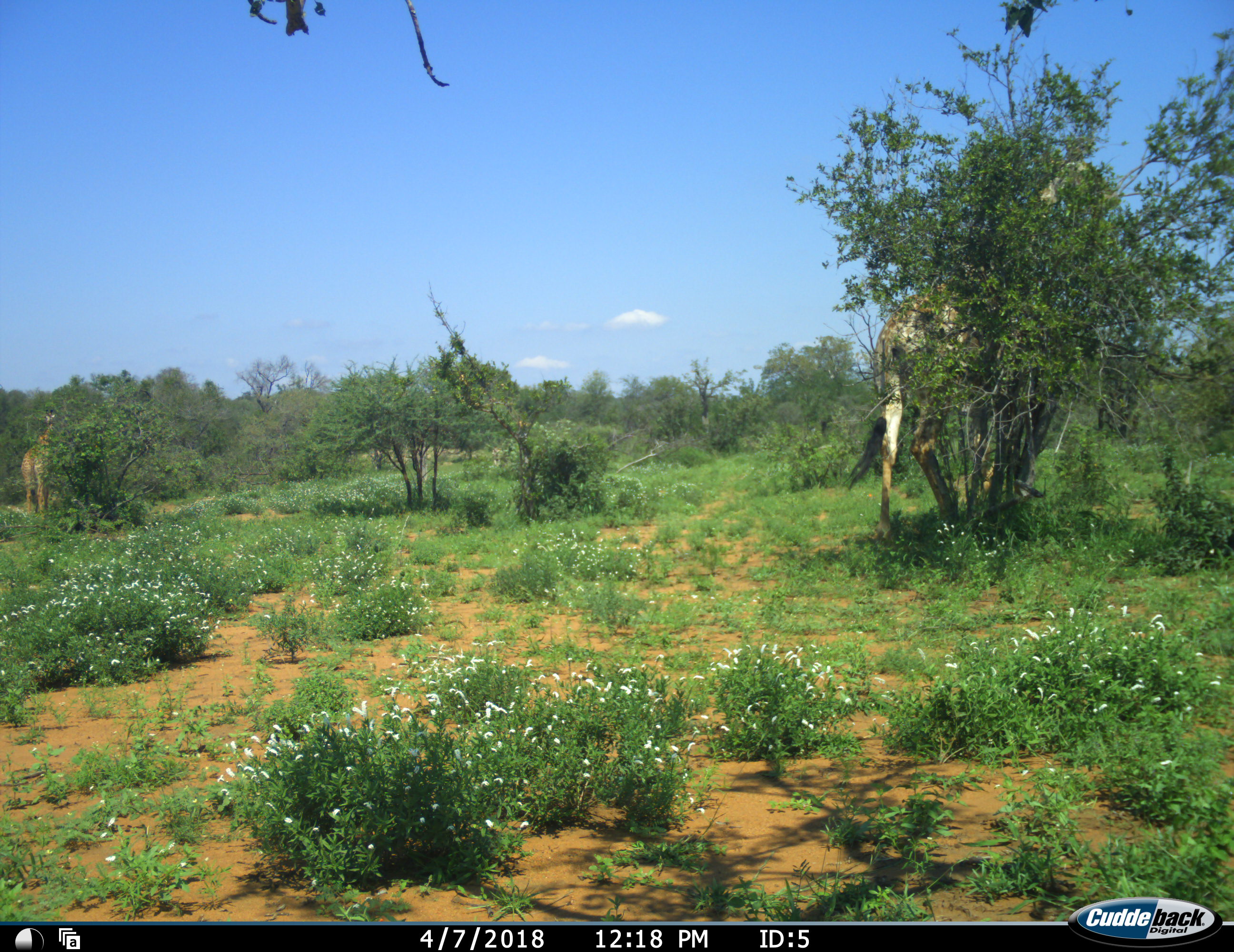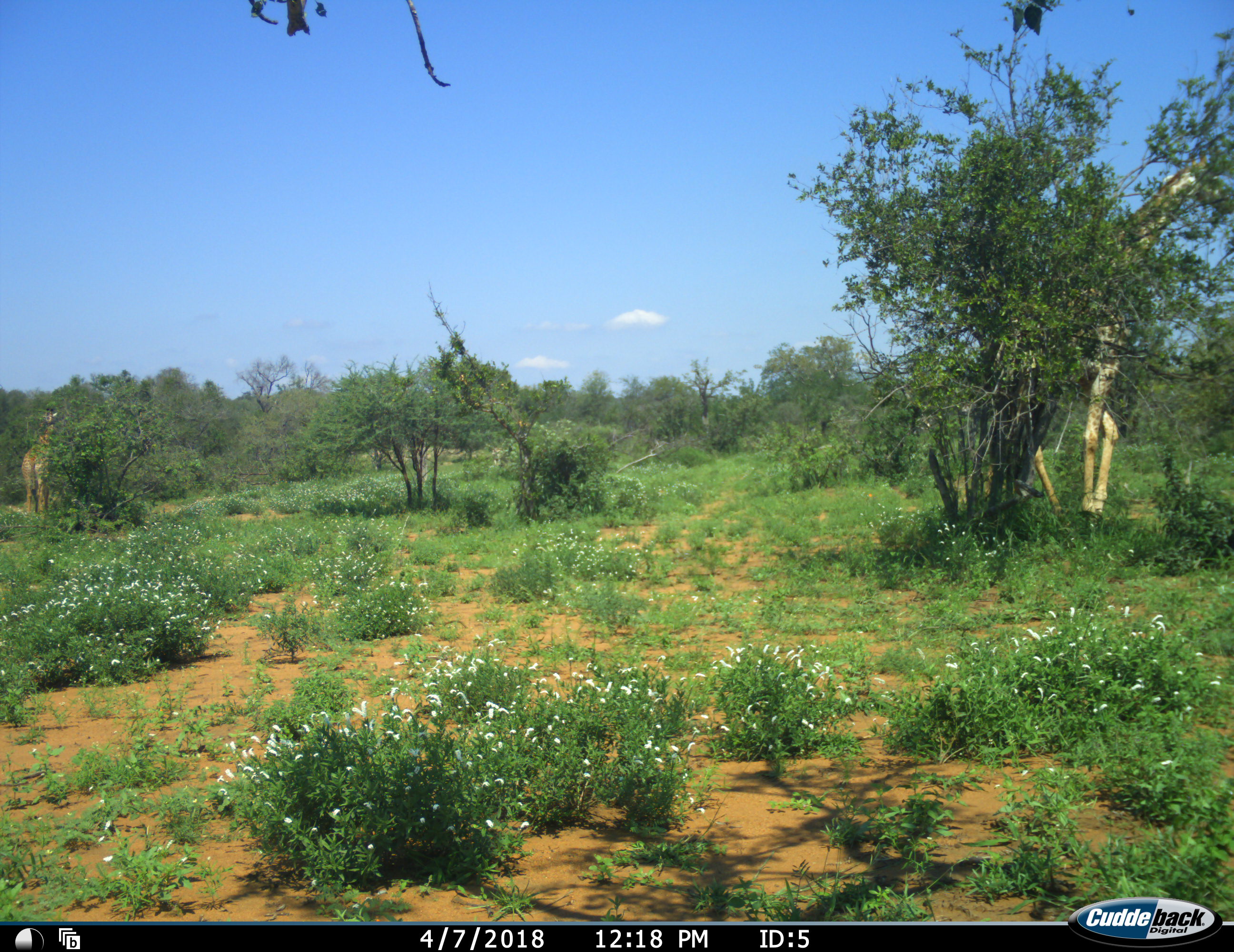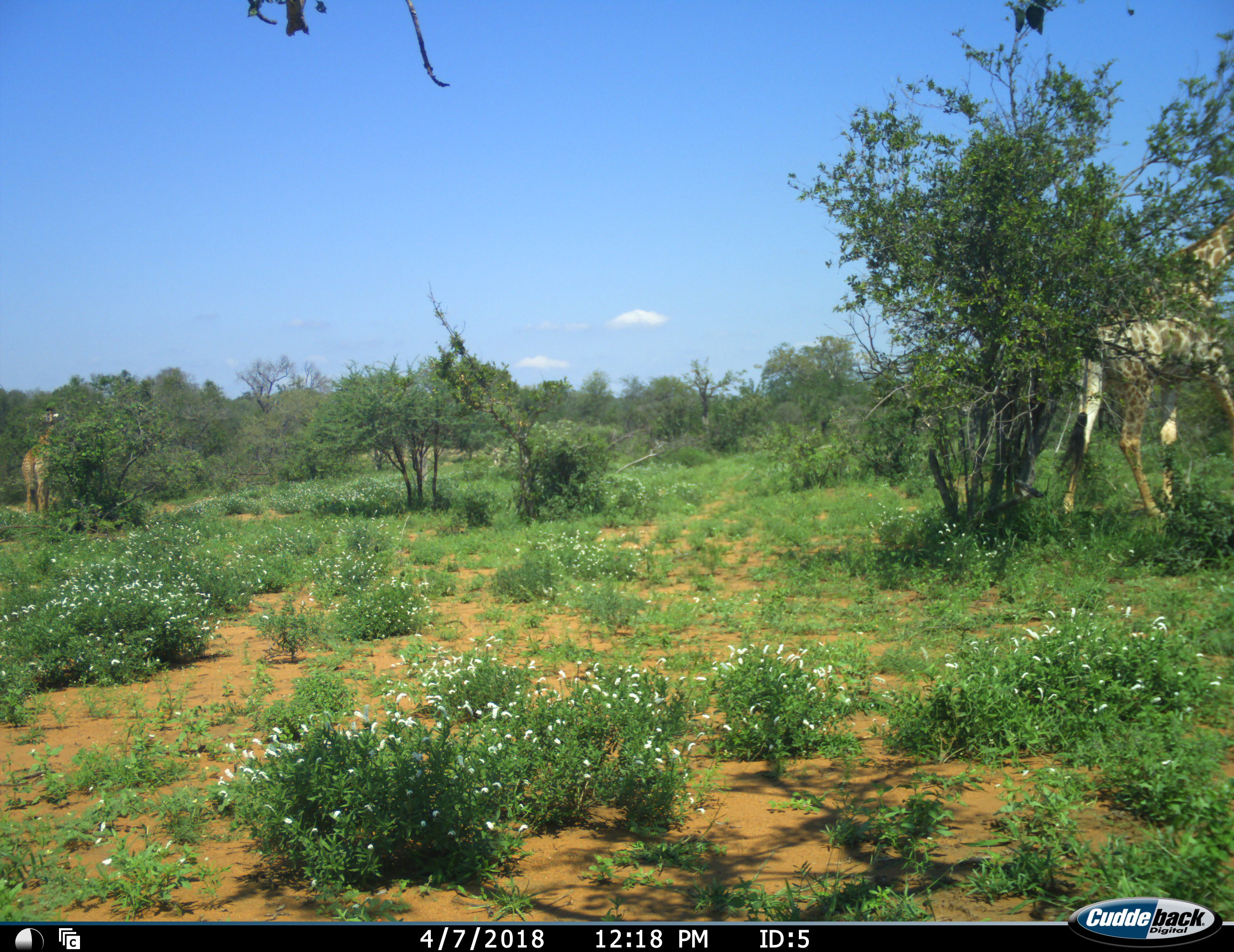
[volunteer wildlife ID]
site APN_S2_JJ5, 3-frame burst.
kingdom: Animalia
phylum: Chordata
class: Mammalia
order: Artiodactyla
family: Giraffidae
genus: Giraffa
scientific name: Giraffa camelopardalis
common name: giraffe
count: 2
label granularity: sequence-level